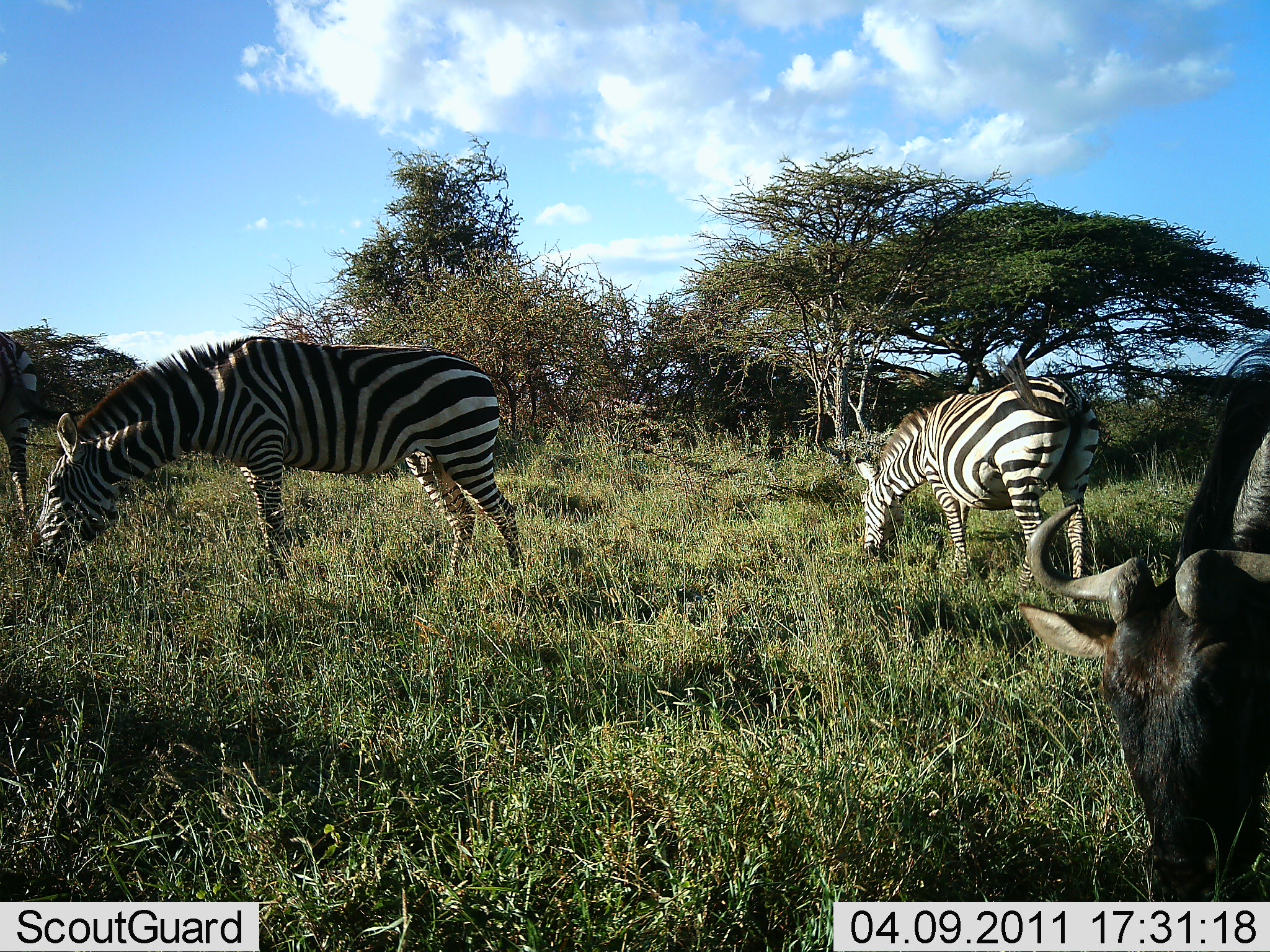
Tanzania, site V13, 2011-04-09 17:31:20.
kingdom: Animalia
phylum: Chordata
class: Mammalia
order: Artiodactyla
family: Bovidae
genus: Connochaetes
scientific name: Connochaetes taurinus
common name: blue wildebeest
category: wildebeest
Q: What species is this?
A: Wildebeest (blue wildebeest) (Connochaetes taurinus).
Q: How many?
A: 1.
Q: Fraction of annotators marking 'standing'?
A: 14%.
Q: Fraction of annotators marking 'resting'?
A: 7%.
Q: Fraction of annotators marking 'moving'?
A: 0%.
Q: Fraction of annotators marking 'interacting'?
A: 0%.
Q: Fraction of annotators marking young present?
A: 0%.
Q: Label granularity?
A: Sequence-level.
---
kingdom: Animalia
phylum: Chordata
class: Mammalia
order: Perissodactyla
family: Equidae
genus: Equus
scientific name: Equus quagga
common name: plains zebra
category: zebra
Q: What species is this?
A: Zebra (plains zebra) (Equus quagga).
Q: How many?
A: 3.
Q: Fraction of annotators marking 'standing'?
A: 22%.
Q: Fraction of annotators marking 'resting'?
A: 6%.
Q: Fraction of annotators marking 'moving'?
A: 6%.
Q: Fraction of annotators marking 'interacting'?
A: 0%.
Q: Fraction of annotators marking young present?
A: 0%.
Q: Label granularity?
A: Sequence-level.